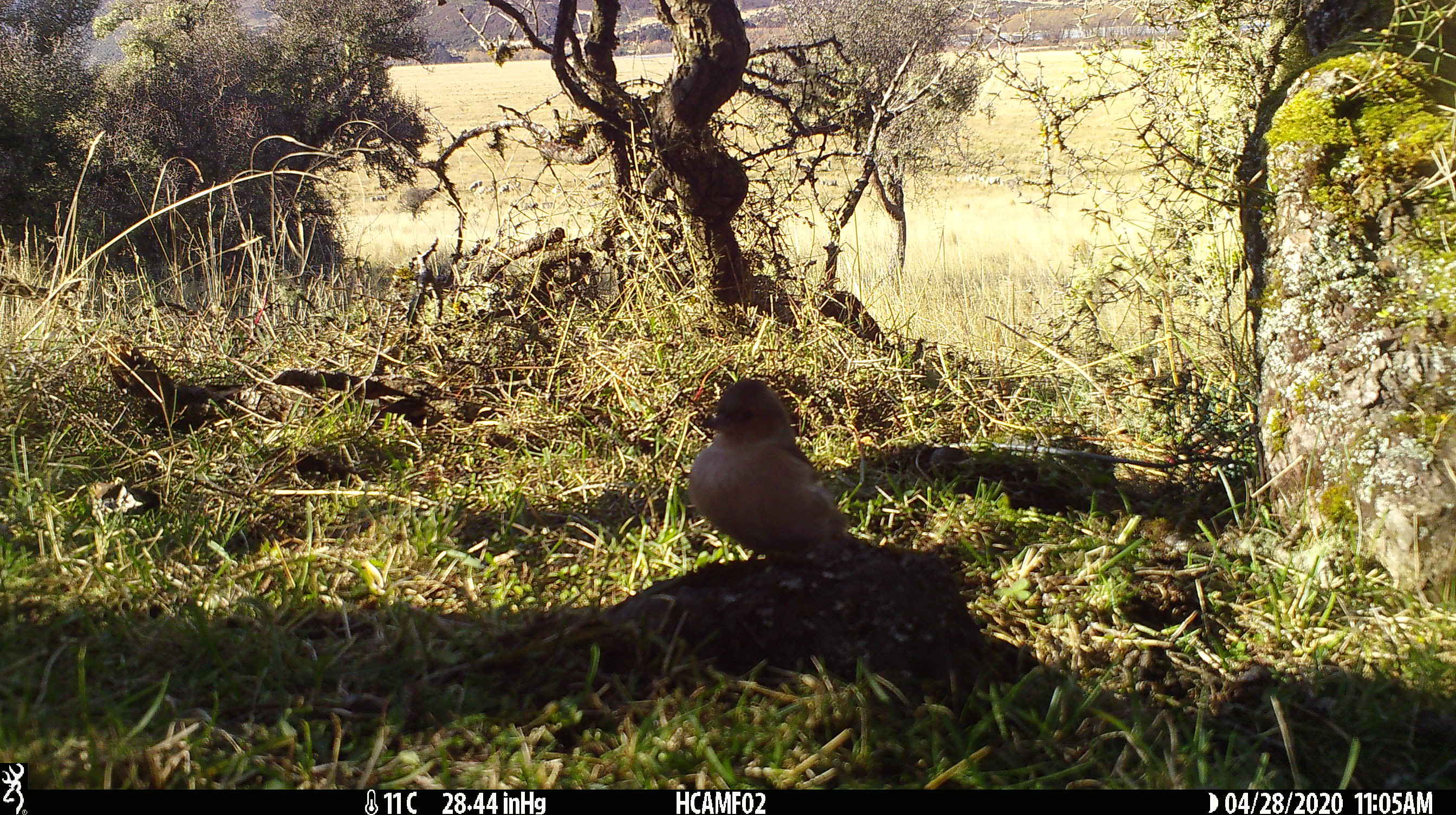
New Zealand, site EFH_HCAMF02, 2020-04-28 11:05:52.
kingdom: Animalia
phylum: Chordata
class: Aves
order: Passeriformes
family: Fringillidae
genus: Fringilla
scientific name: Fringilla coelebs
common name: common chaffinch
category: chaffinch